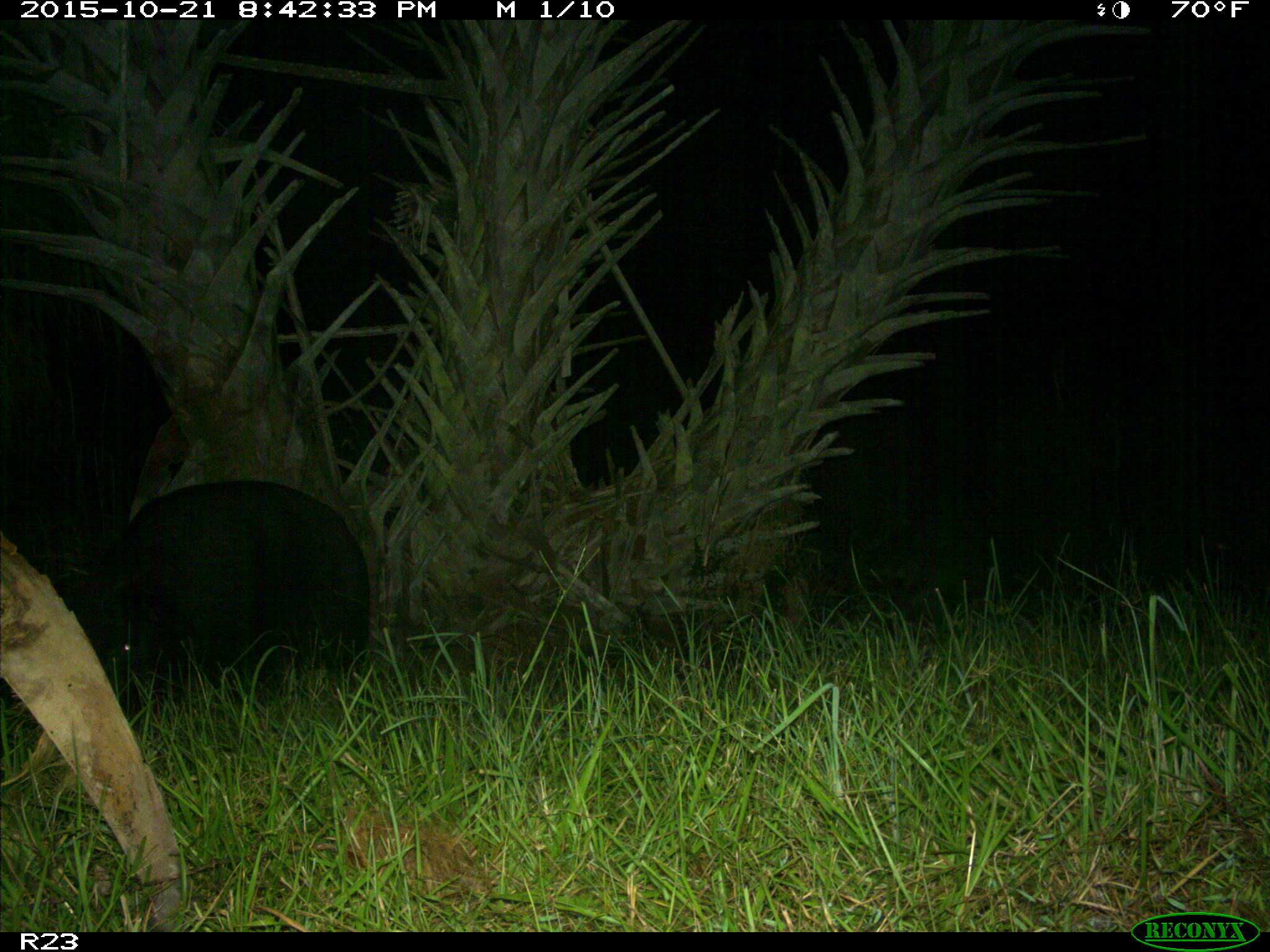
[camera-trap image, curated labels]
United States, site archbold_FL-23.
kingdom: Animalia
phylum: Chordata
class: Mammalia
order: Artiodactyla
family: Suidae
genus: Sus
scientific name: Sus scrofa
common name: wild boar